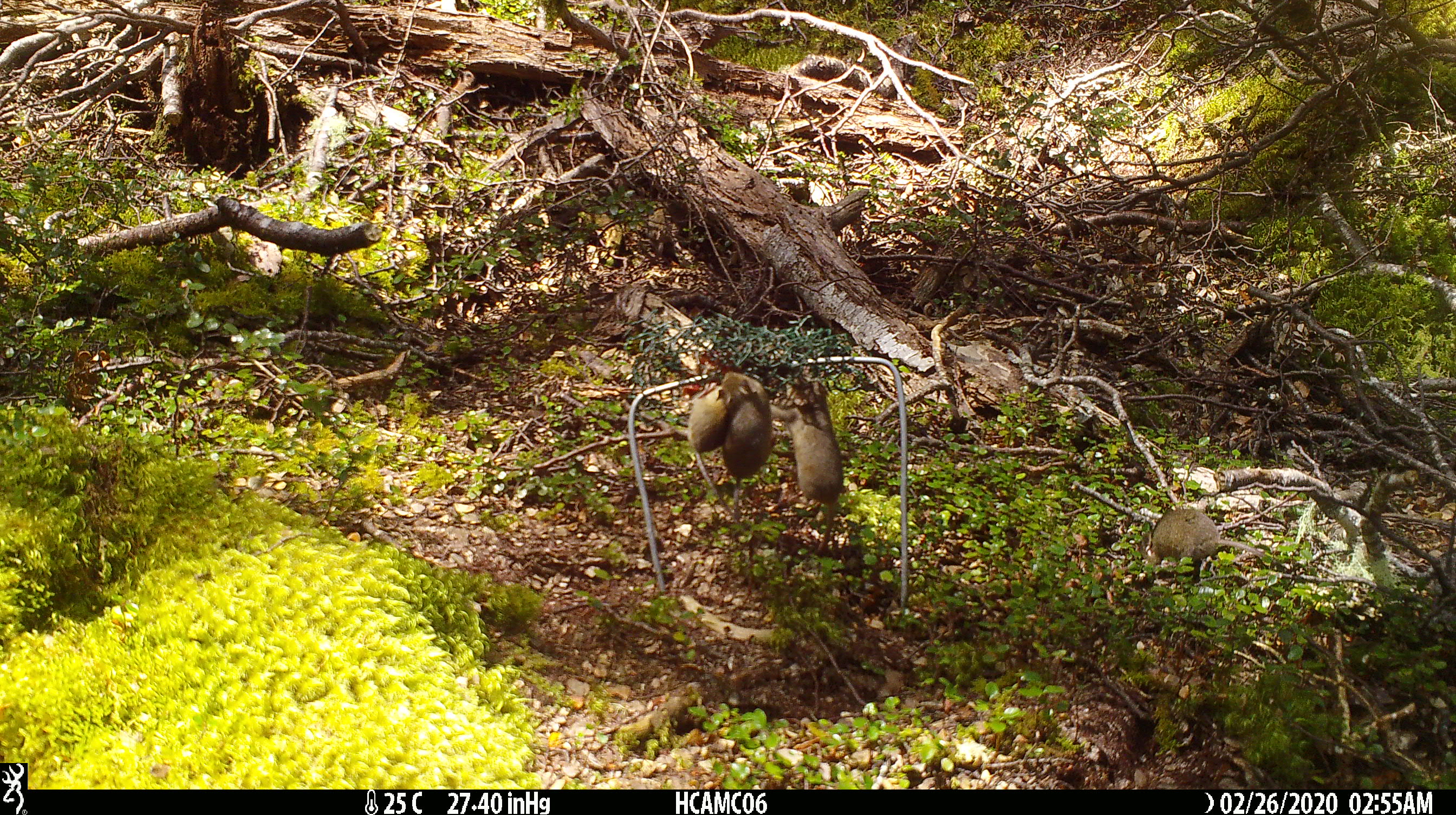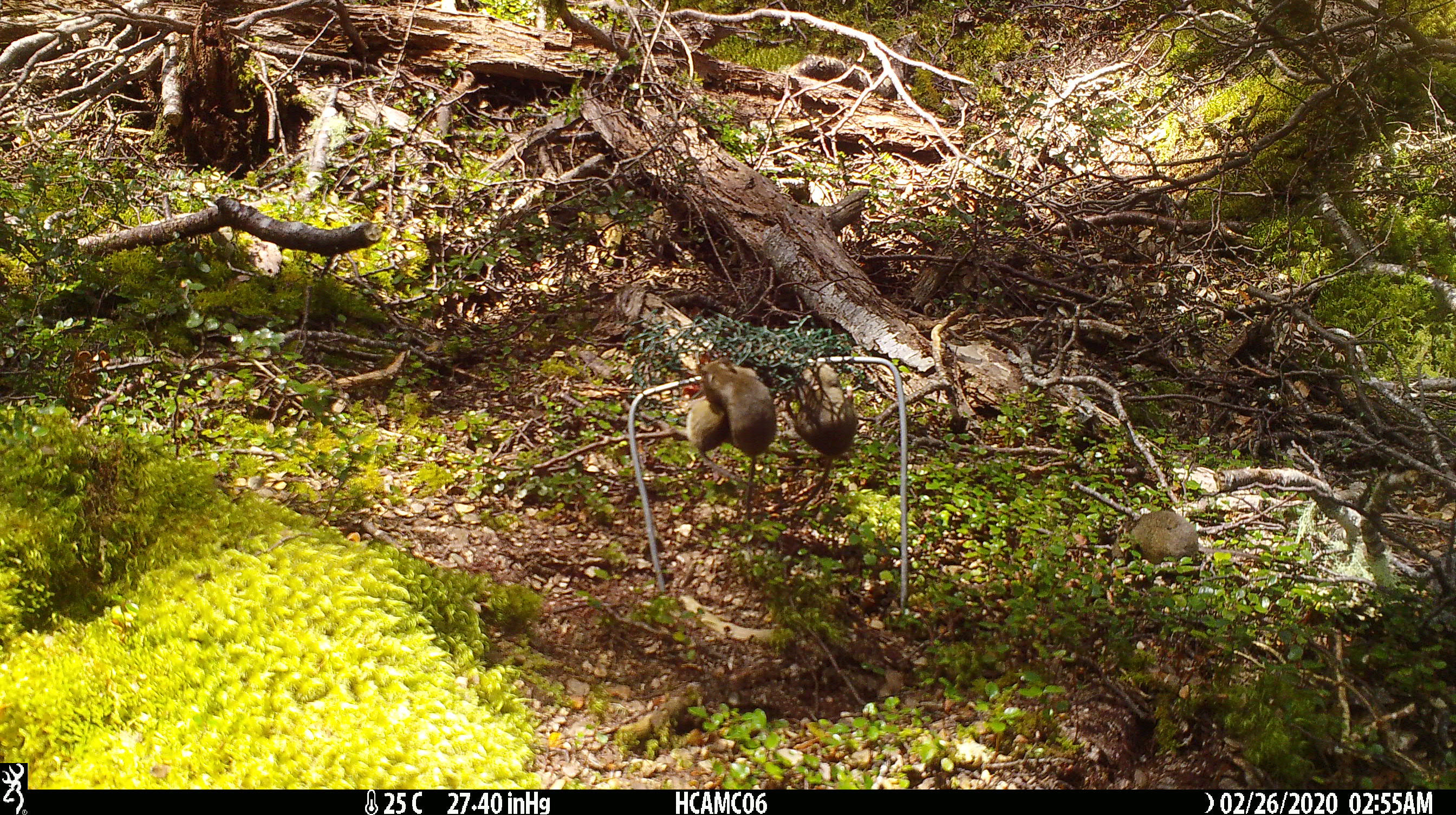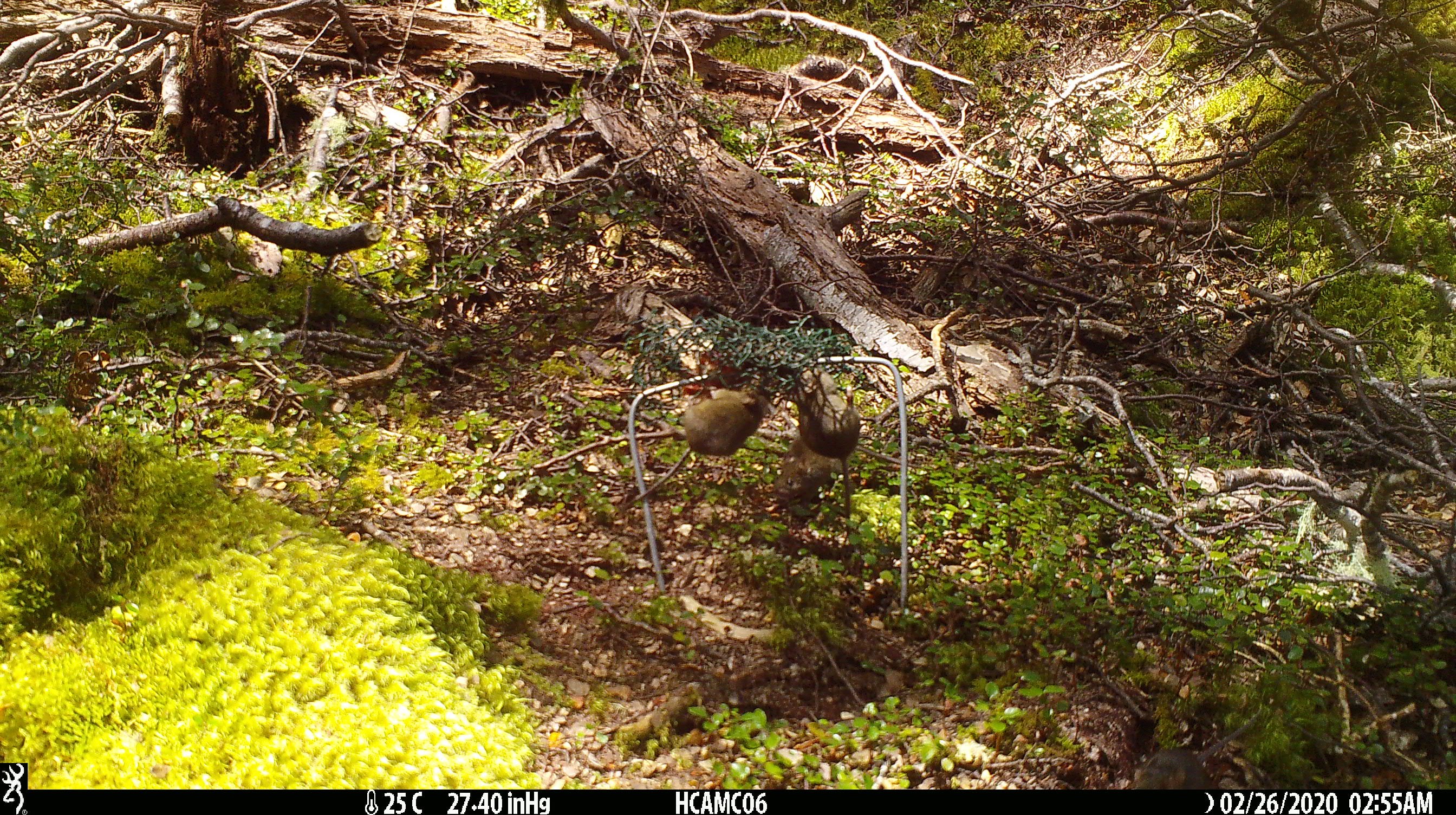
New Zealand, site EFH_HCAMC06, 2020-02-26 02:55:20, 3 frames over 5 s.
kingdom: Animalia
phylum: Chordata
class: Mammalia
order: Rodentia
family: Muridae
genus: Mus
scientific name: Mus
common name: mouse